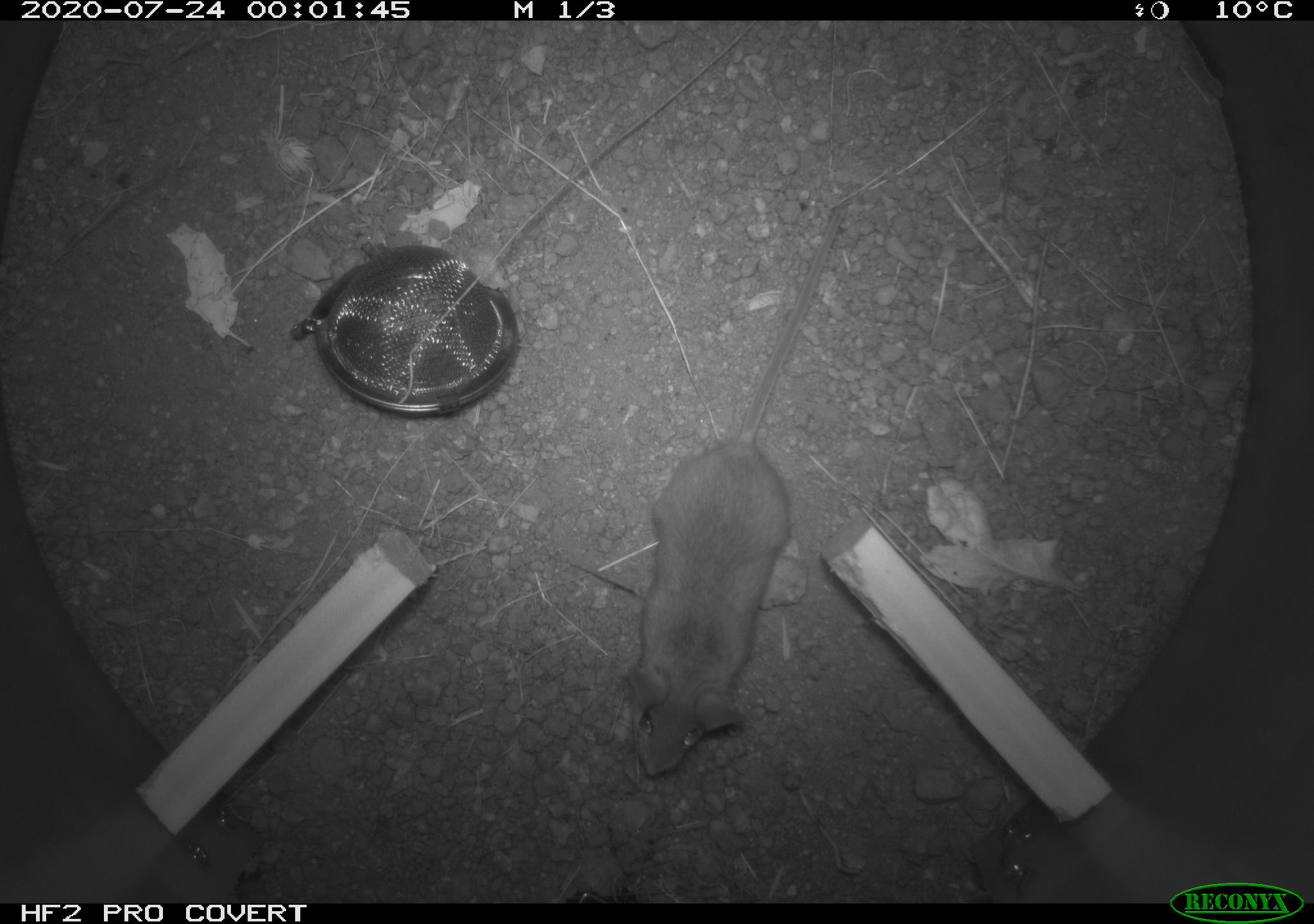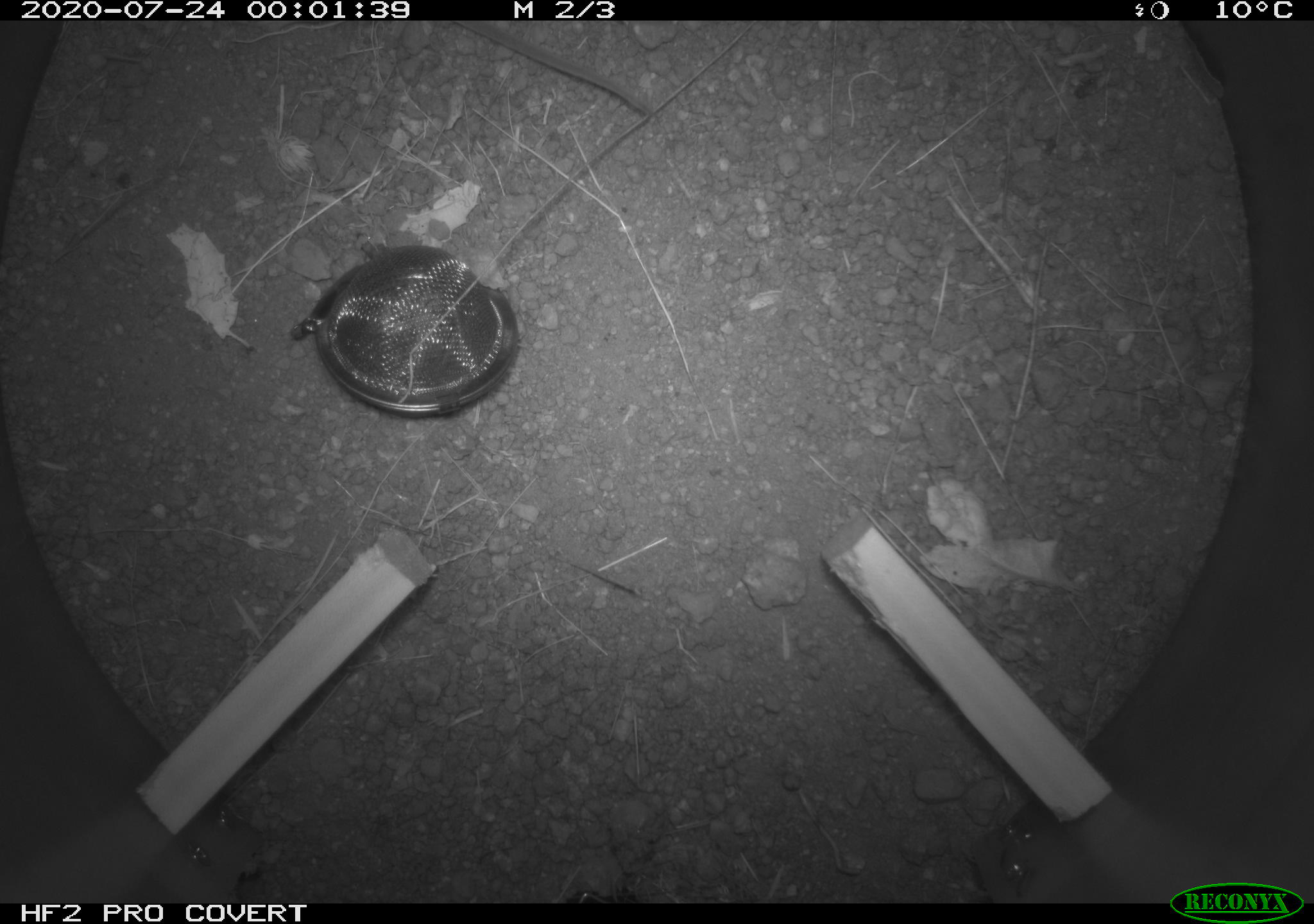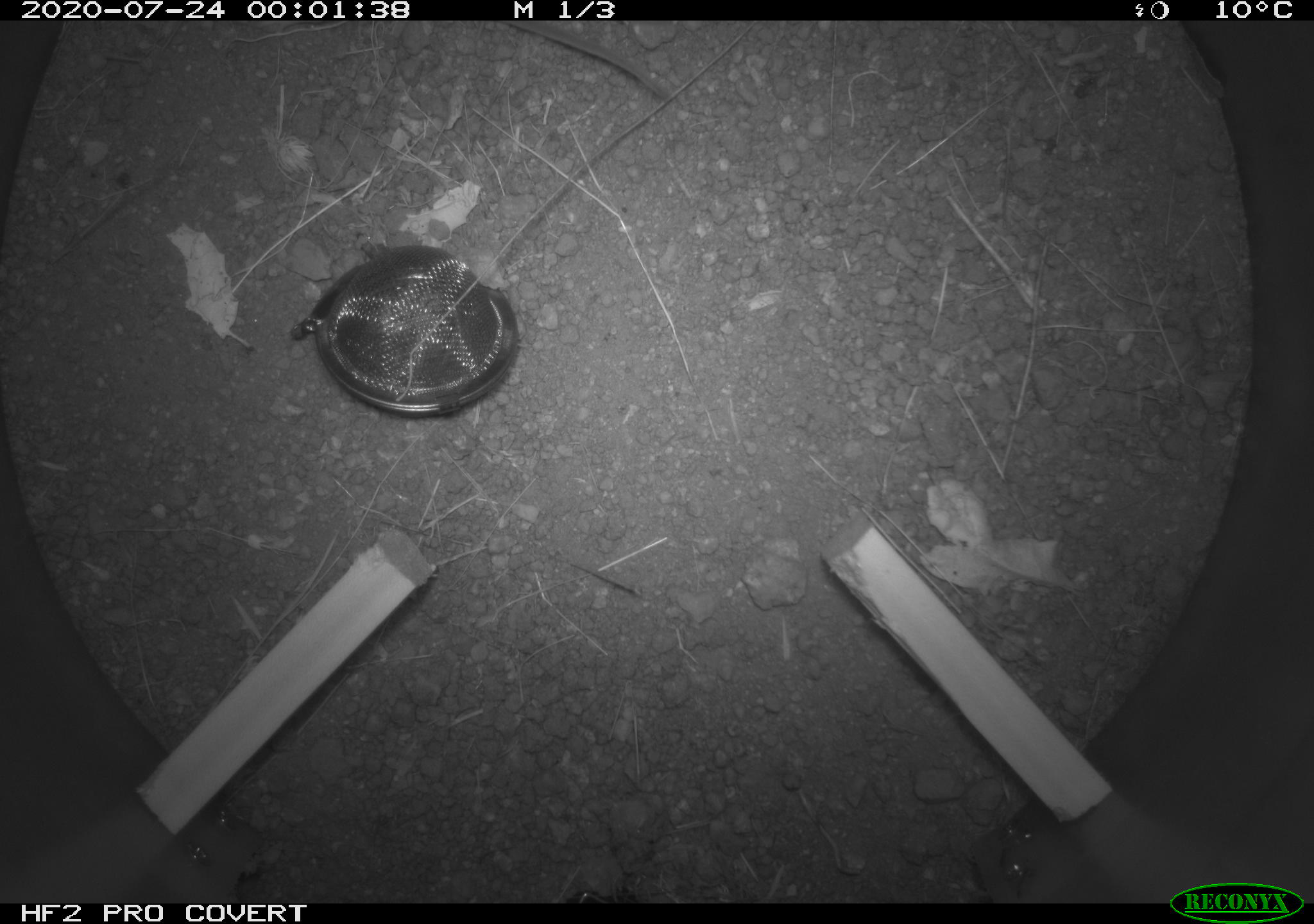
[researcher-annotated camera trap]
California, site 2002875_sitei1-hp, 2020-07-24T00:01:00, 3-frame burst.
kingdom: Animalia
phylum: Chordata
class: Mammalia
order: Rodentia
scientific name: Rodentia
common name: rodent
Rodent (Rodentia).